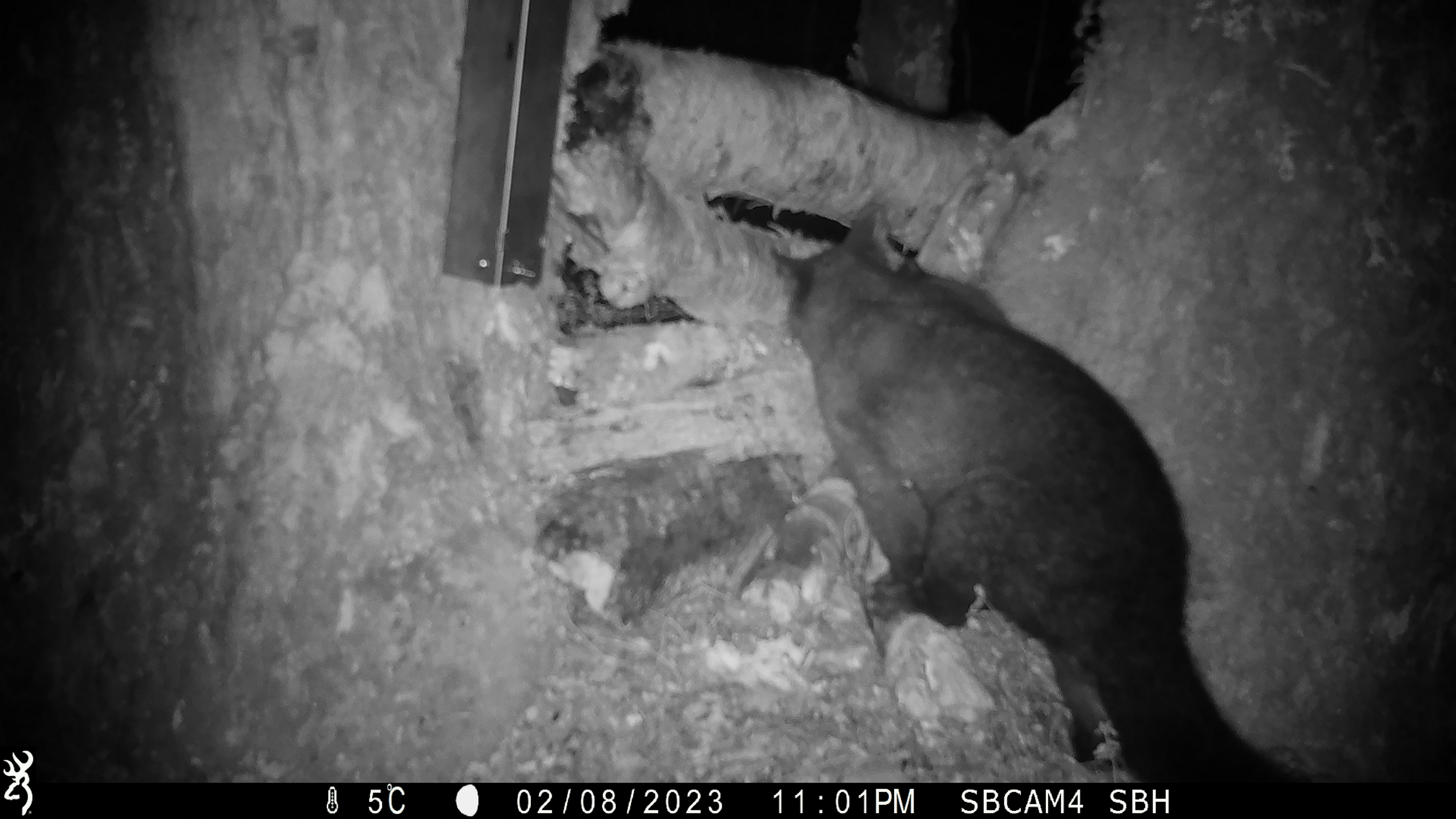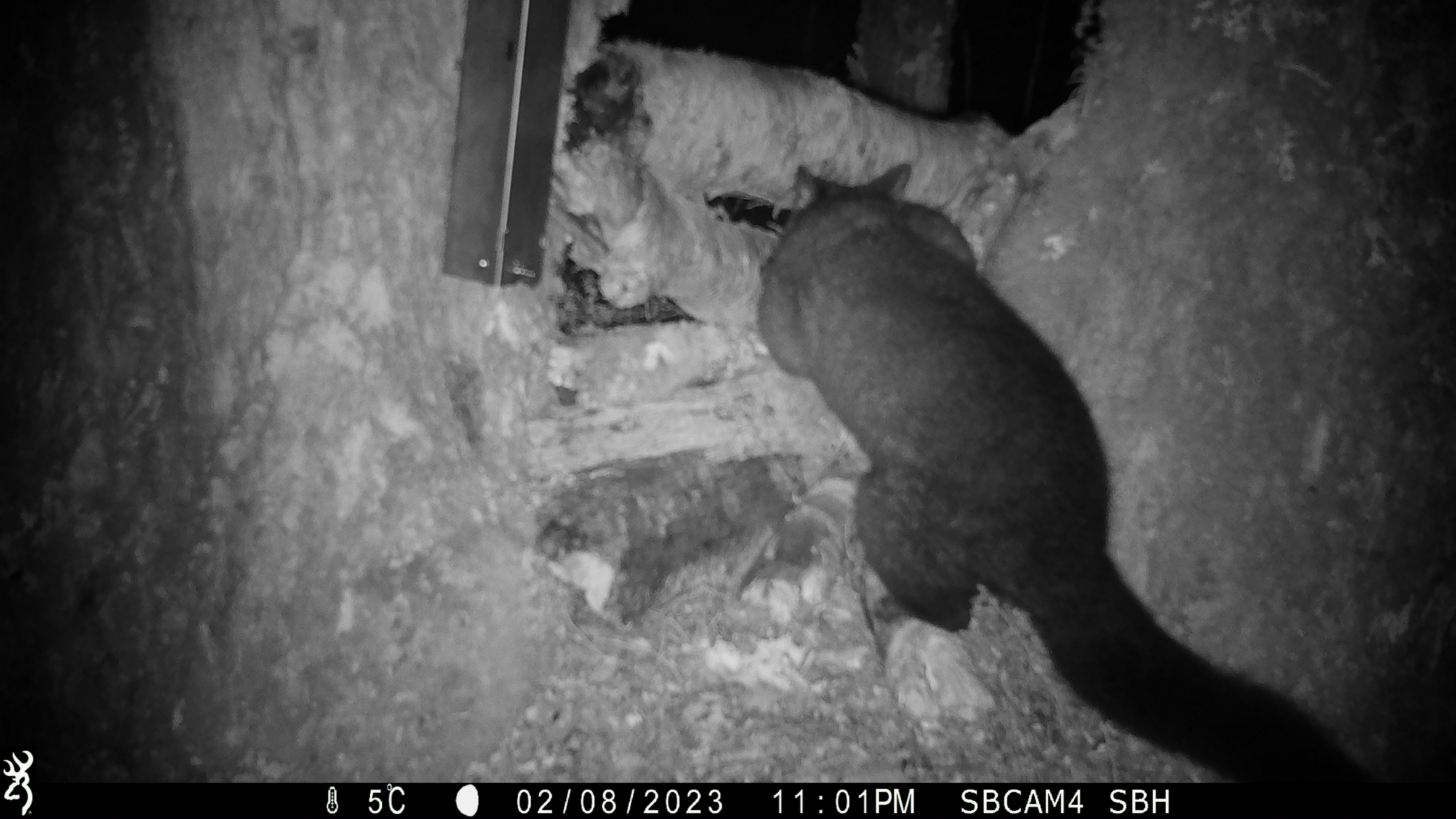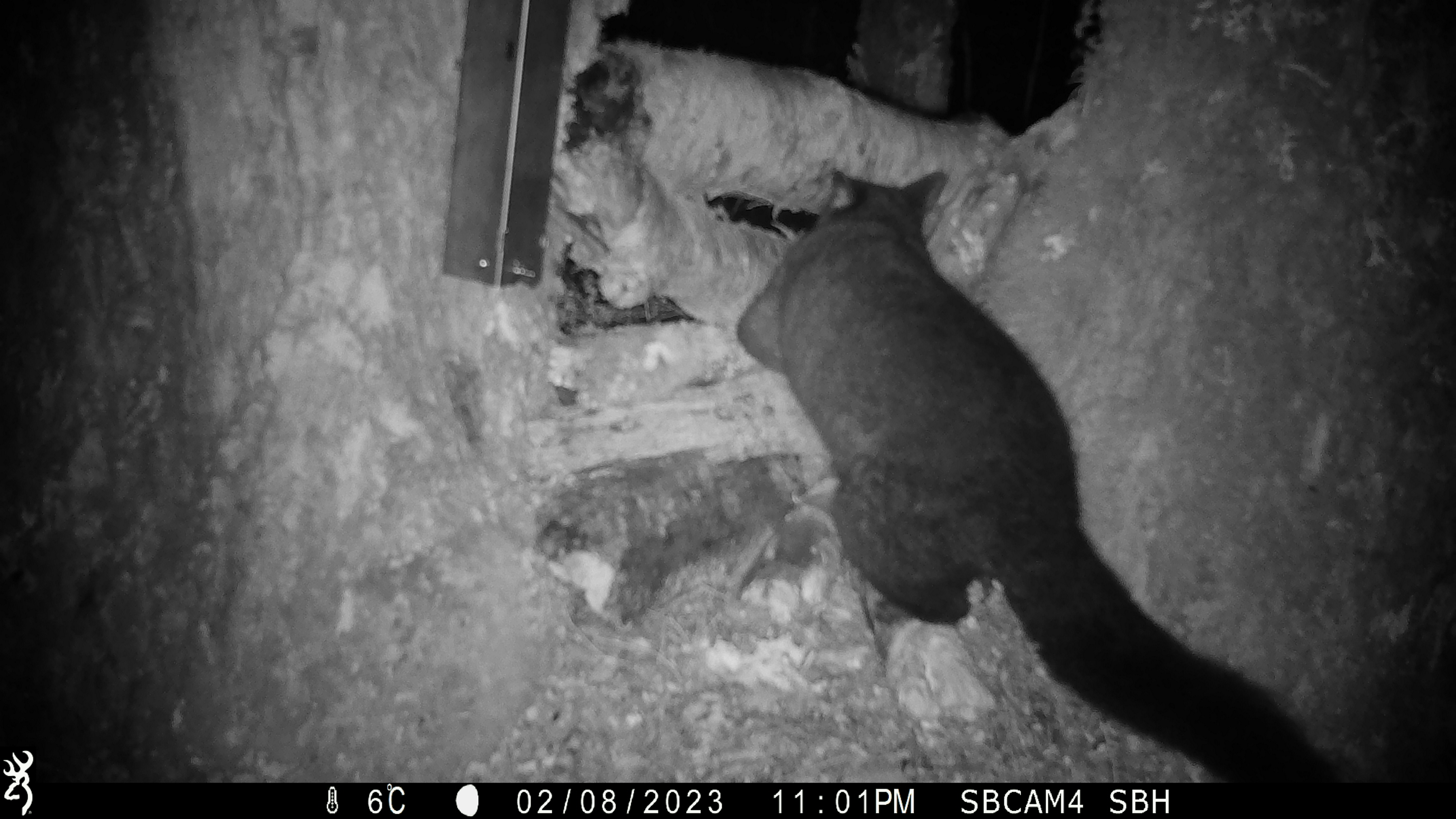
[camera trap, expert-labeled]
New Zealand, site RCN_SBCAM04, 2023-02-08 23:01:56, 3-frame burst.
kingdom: Animalia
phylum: Chordata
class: Mammalia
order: Diprotodontia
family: Phalangeridae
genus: Trichosurus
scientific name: Trichosurus vulpecula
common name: common brushtail possum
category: possum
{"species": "possum (common brushtail possum) (Trichosurus vulpecula)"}